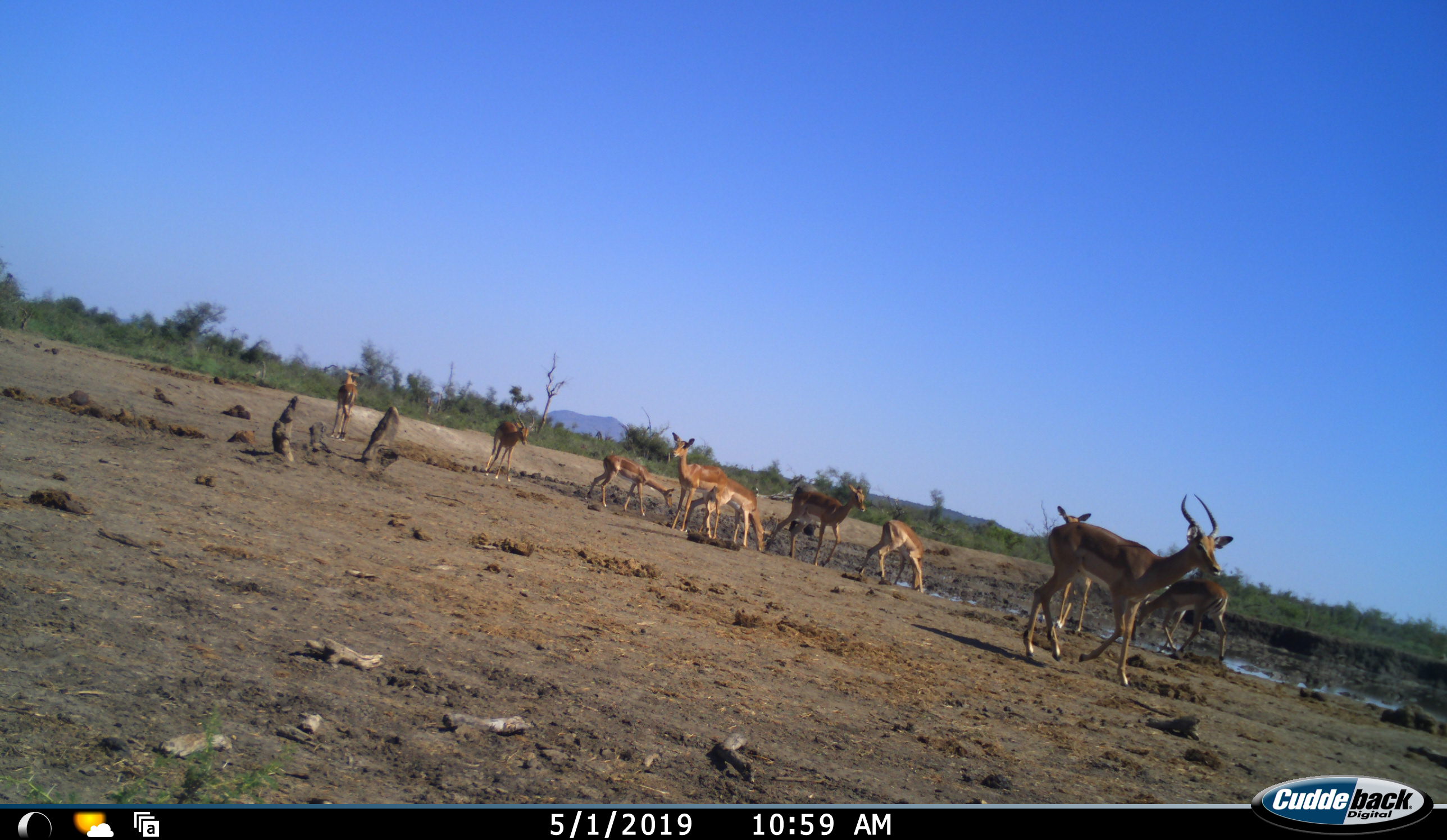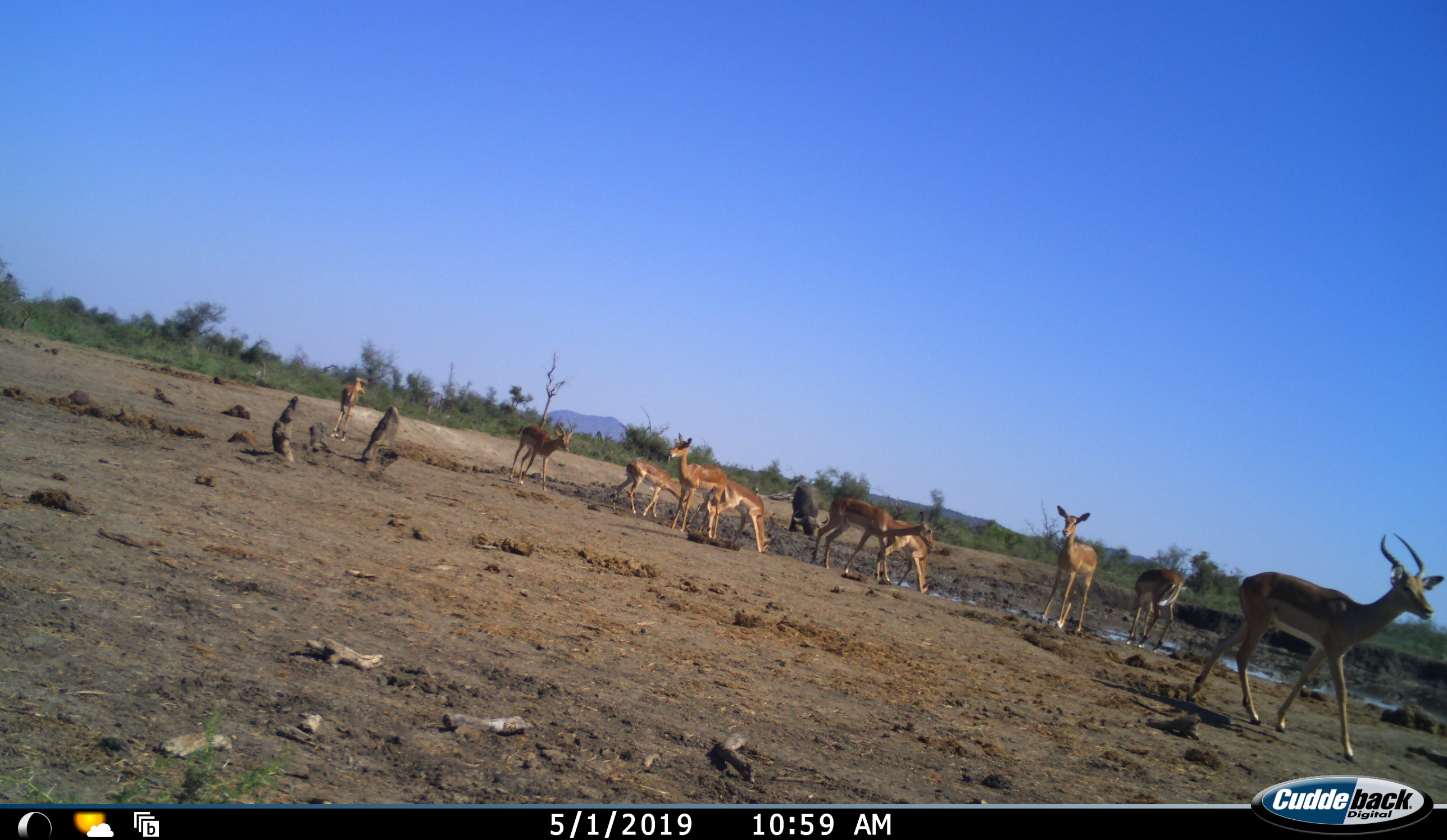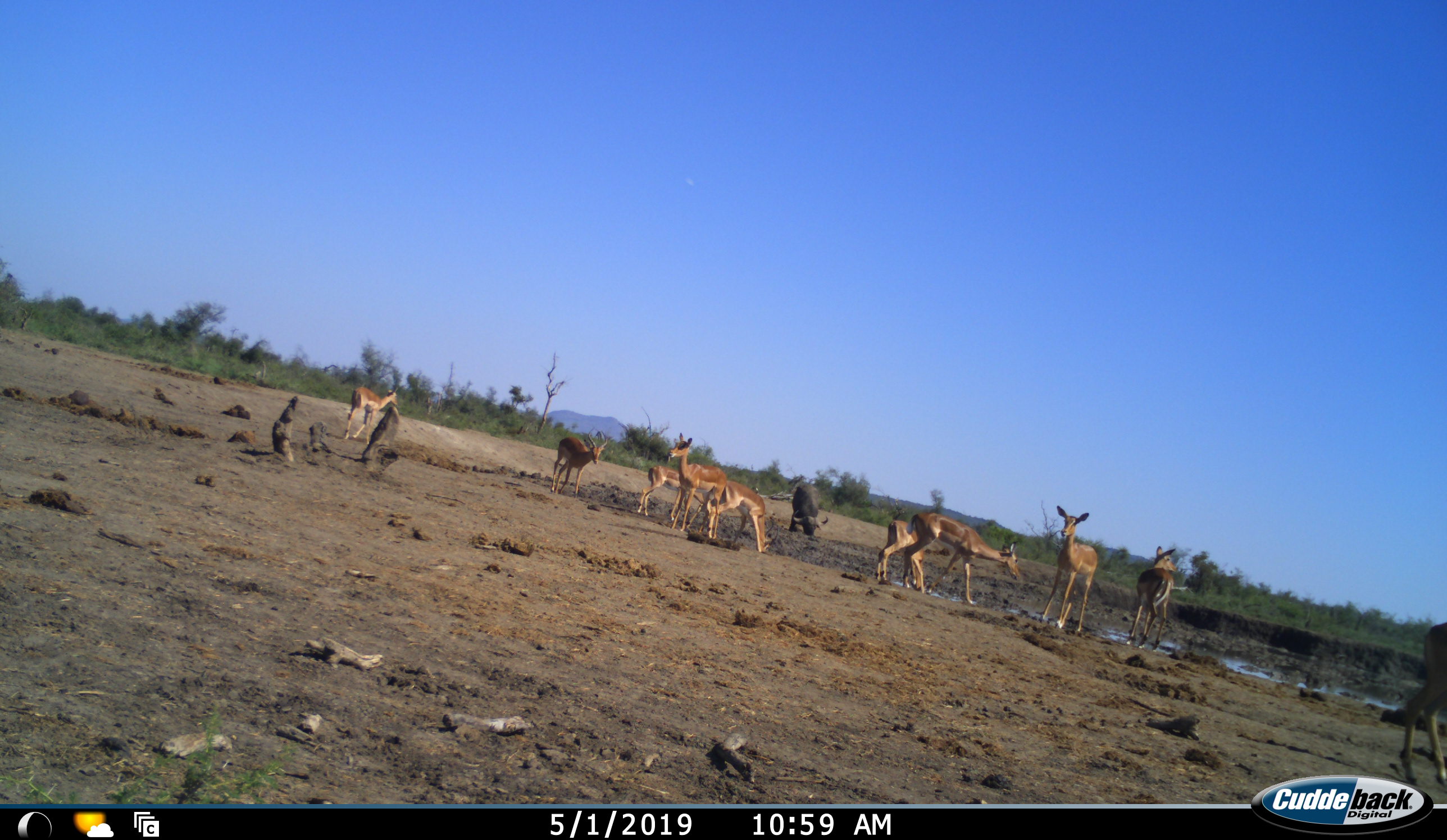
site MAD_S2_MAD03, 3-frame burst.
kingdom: Animalia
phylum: Chordata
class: Mammalia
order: Artiodactyla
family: Bovidae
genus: Aepyceros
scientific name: Aepyceros melampus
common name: impala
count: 10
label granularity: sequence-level